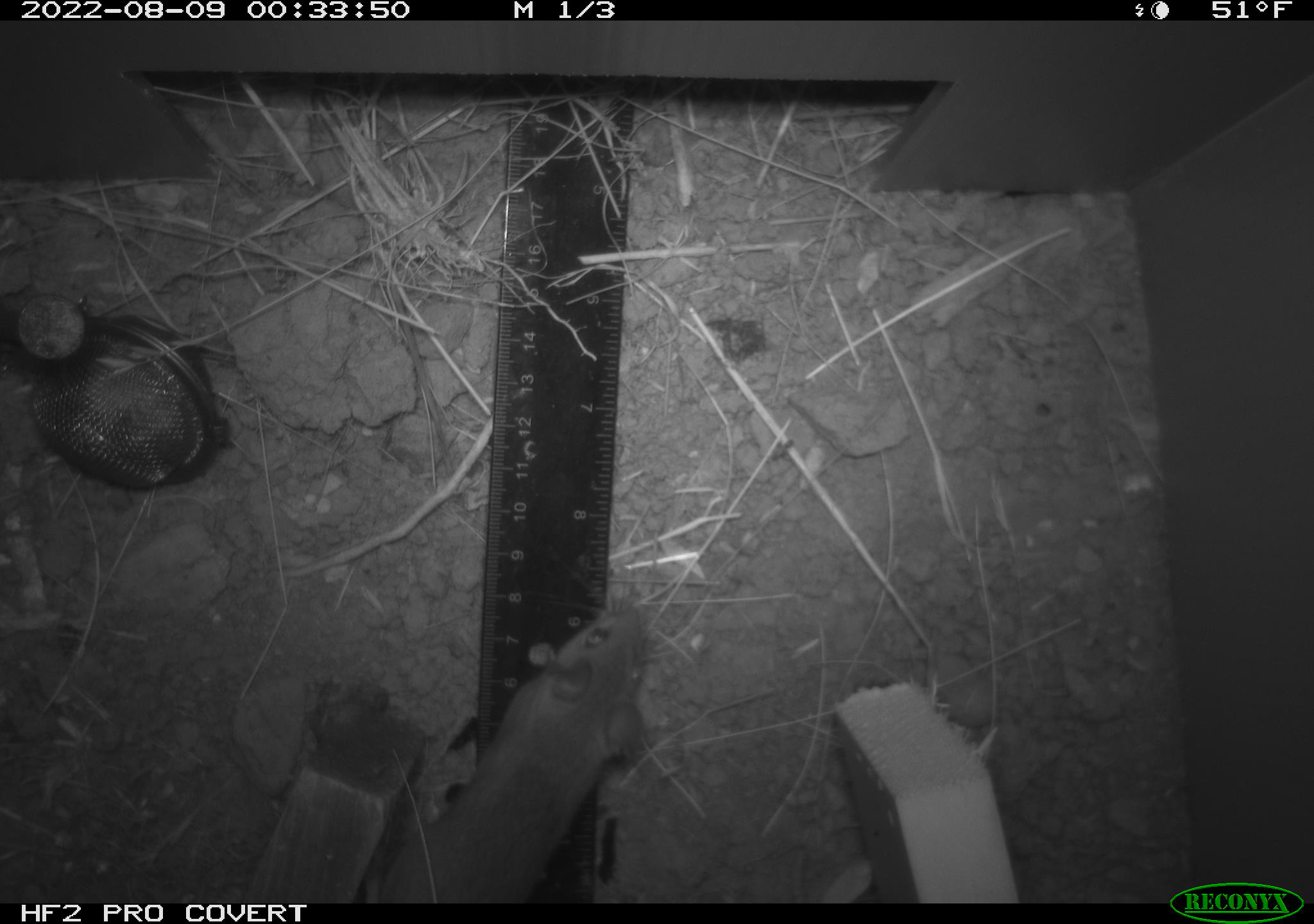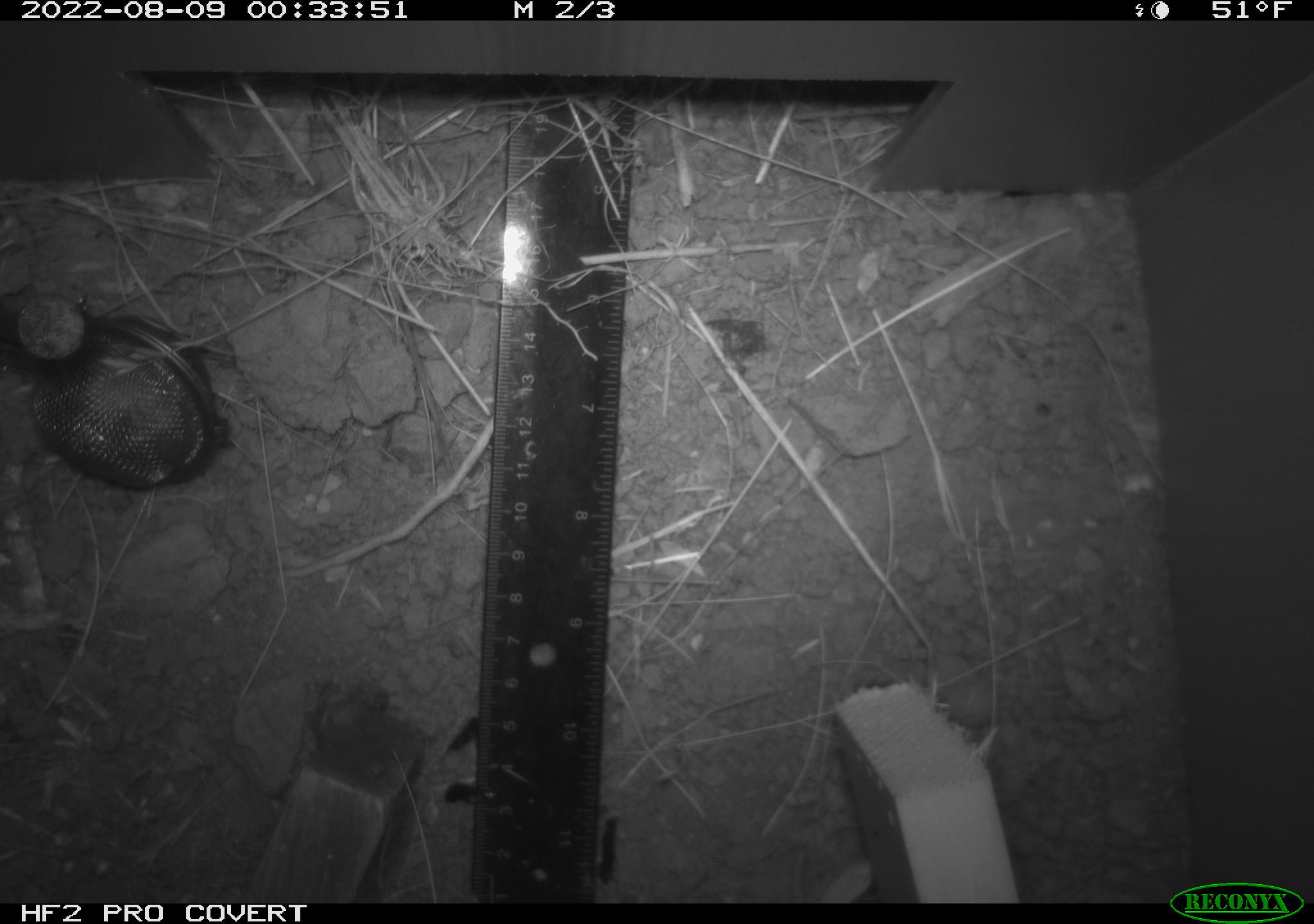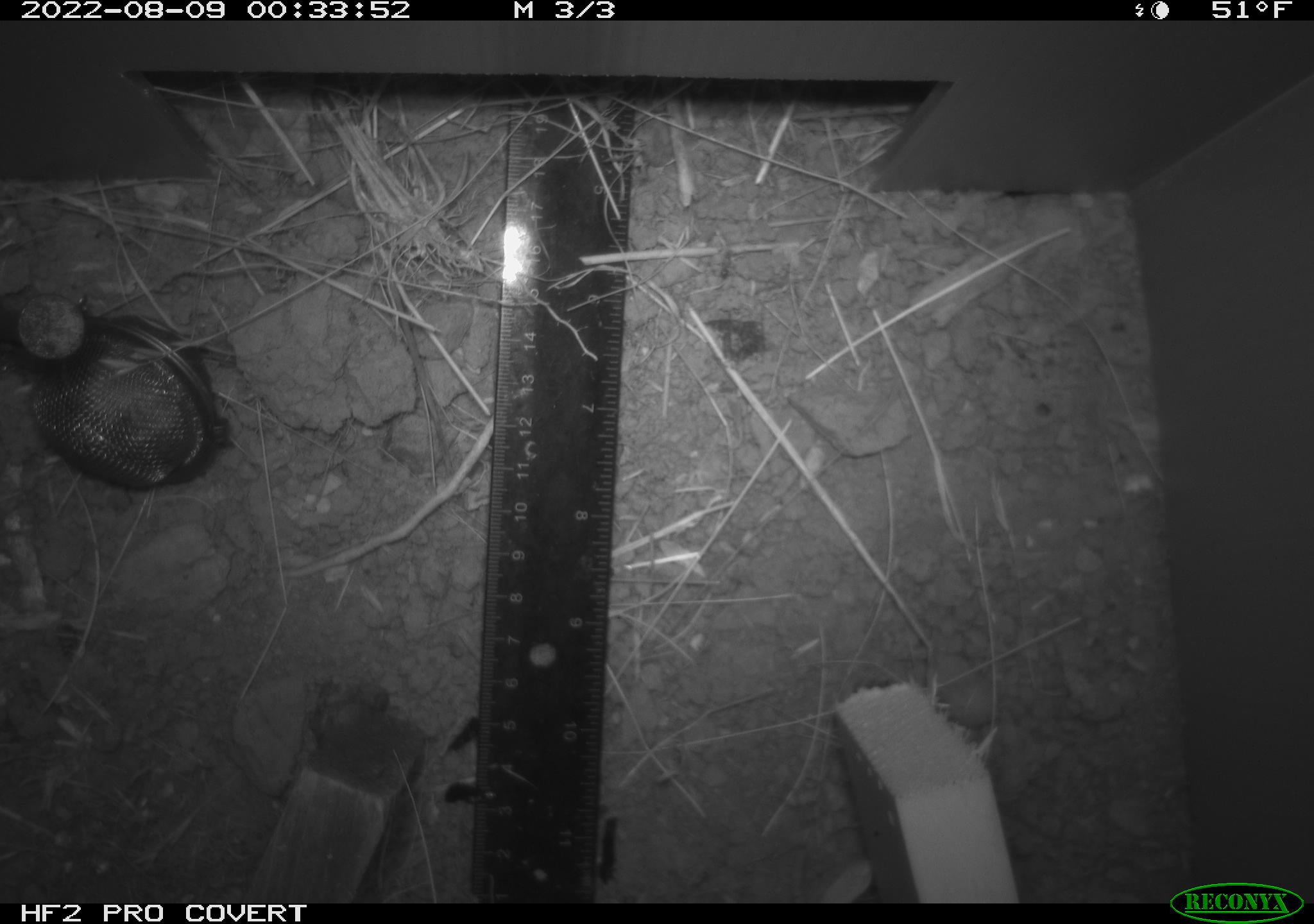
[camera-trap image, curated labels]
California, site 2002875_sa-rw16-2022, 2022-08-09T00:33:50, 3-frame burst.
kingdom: Animalia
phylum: Chordata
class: Mammalia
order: Rodentia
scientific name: Rodentia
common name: mouse species